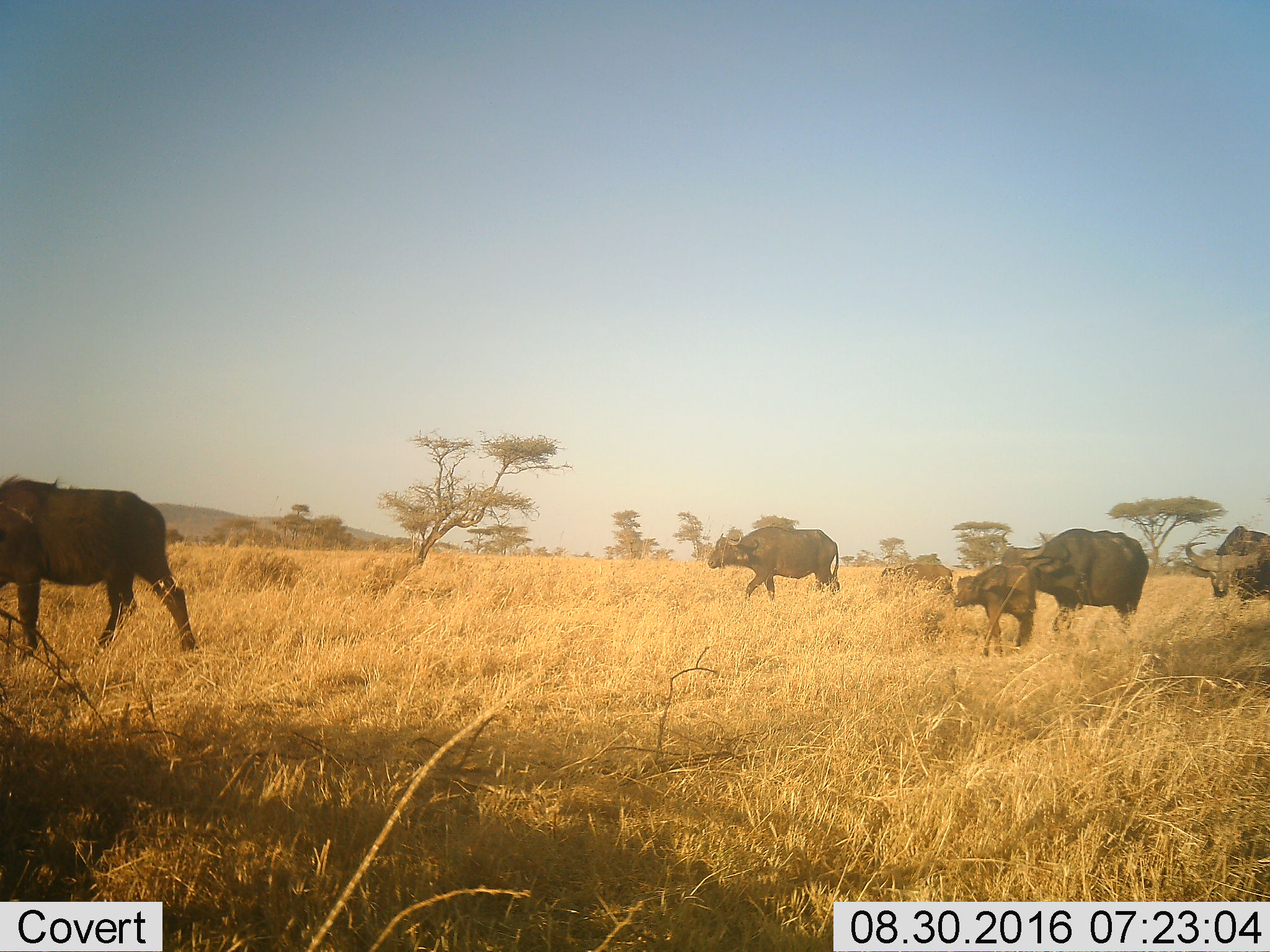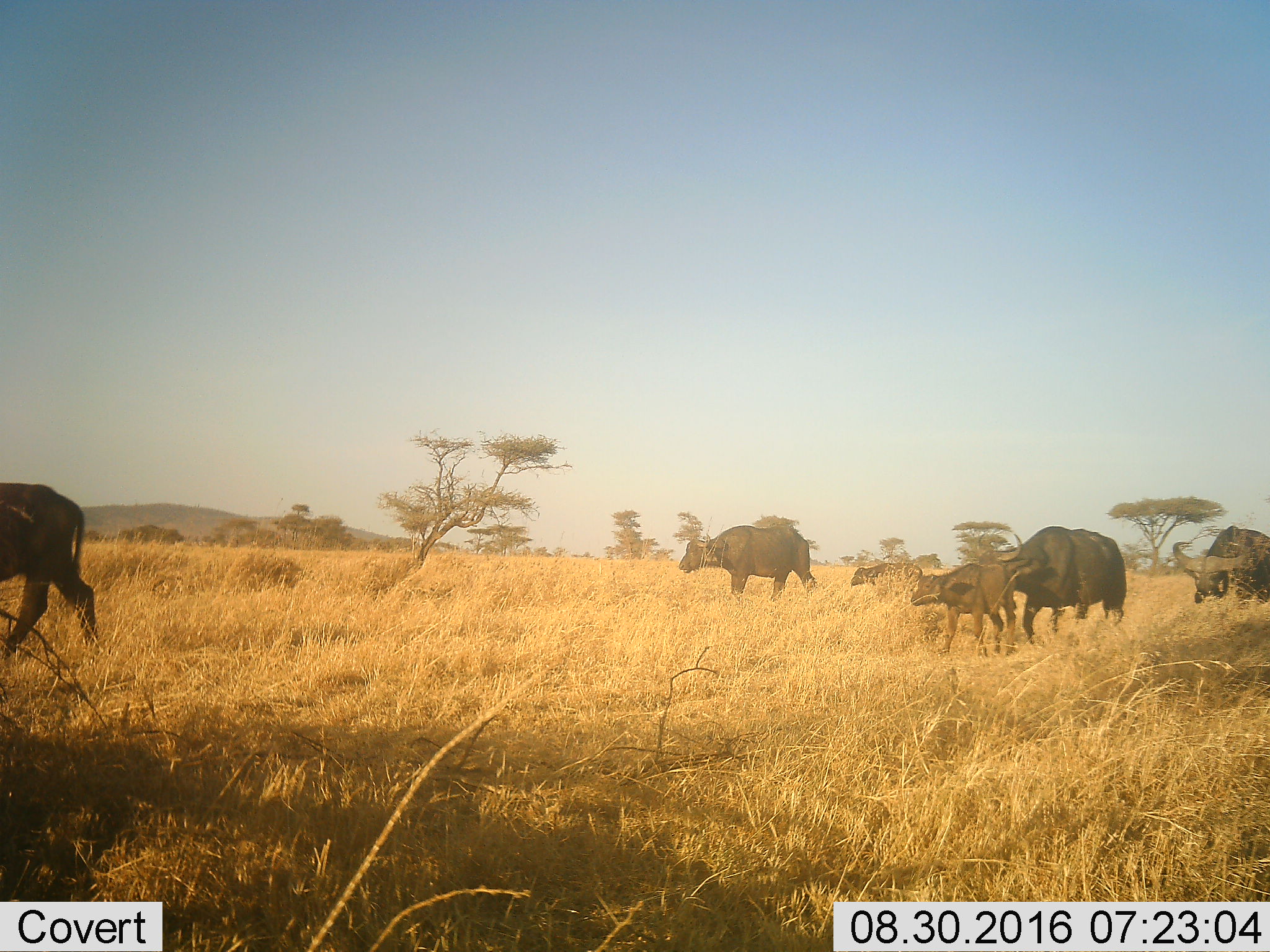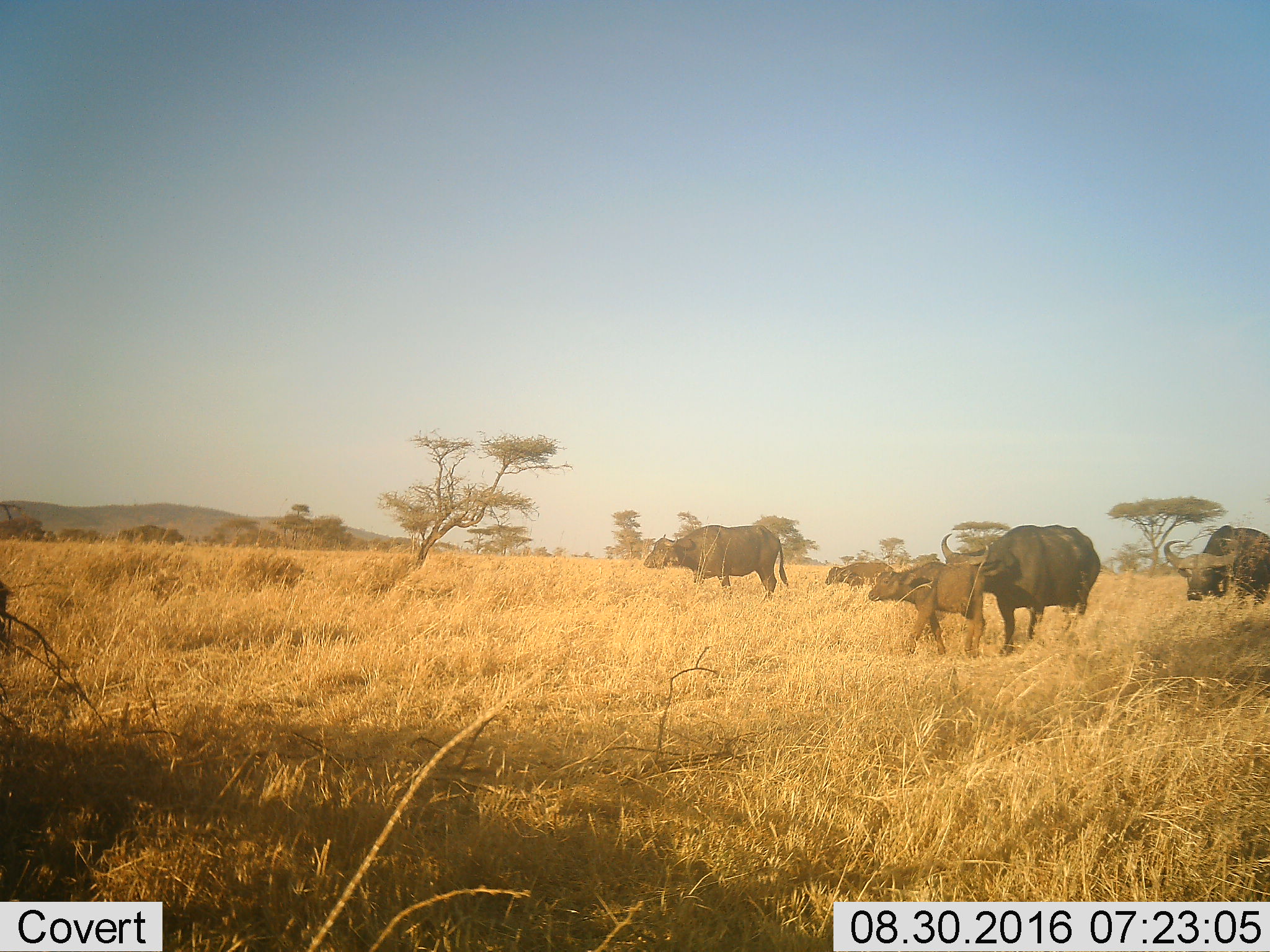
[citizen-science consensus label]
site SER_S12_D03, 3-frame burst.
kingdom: Animalia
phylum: Chordata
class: Mammalia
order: Artiodactyla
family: Bovidae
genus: Syncerus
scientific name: Syncerus caffer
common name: african buffalo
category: buffalo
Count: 6.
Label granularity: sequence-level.